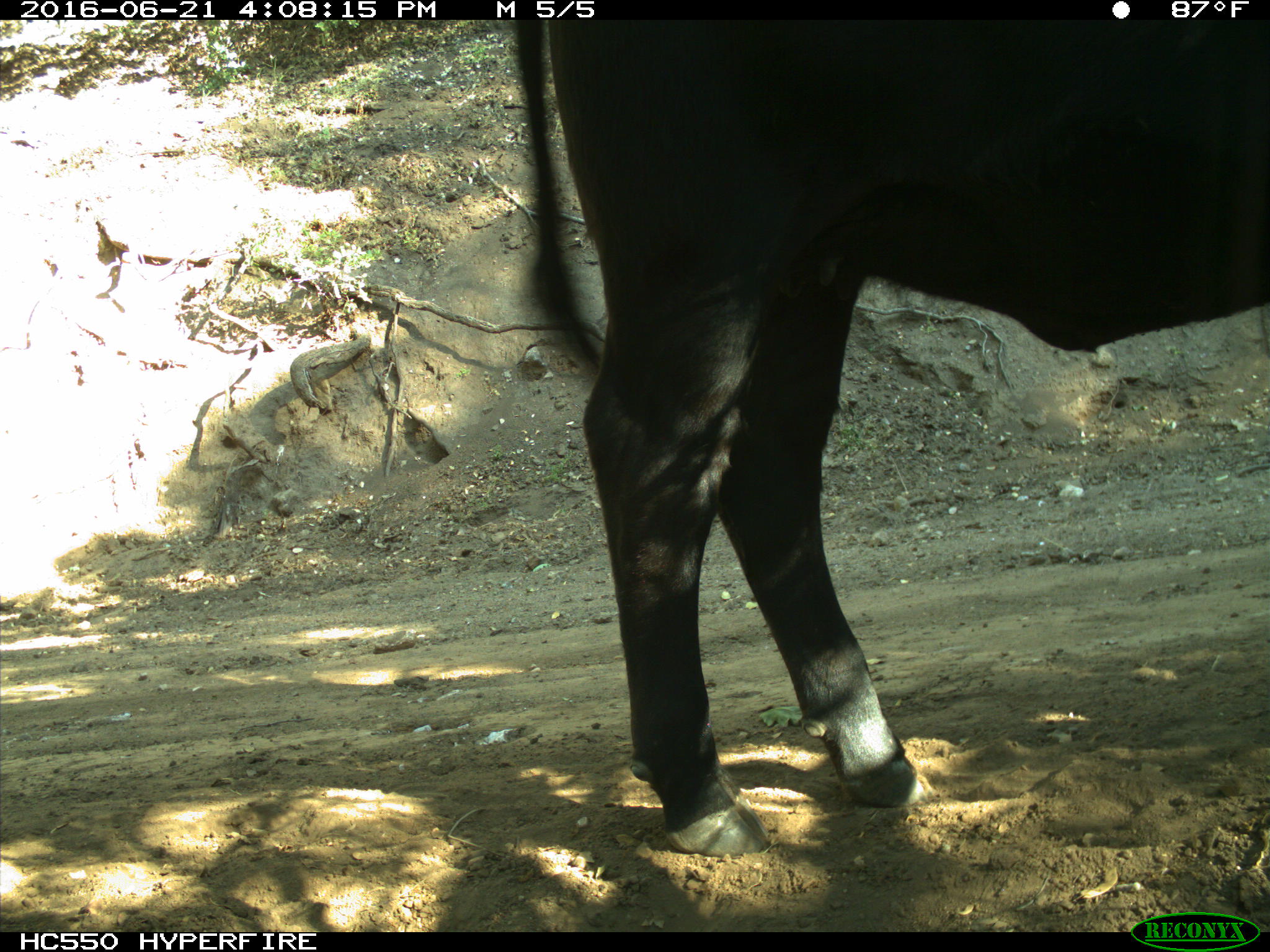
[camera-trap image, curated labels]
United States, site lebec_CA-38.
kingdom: Animalia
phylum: Chordata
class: Mammalia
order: Artiodactyla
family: Bovidae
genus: Bos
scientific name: Bos taurus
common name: domestic cow